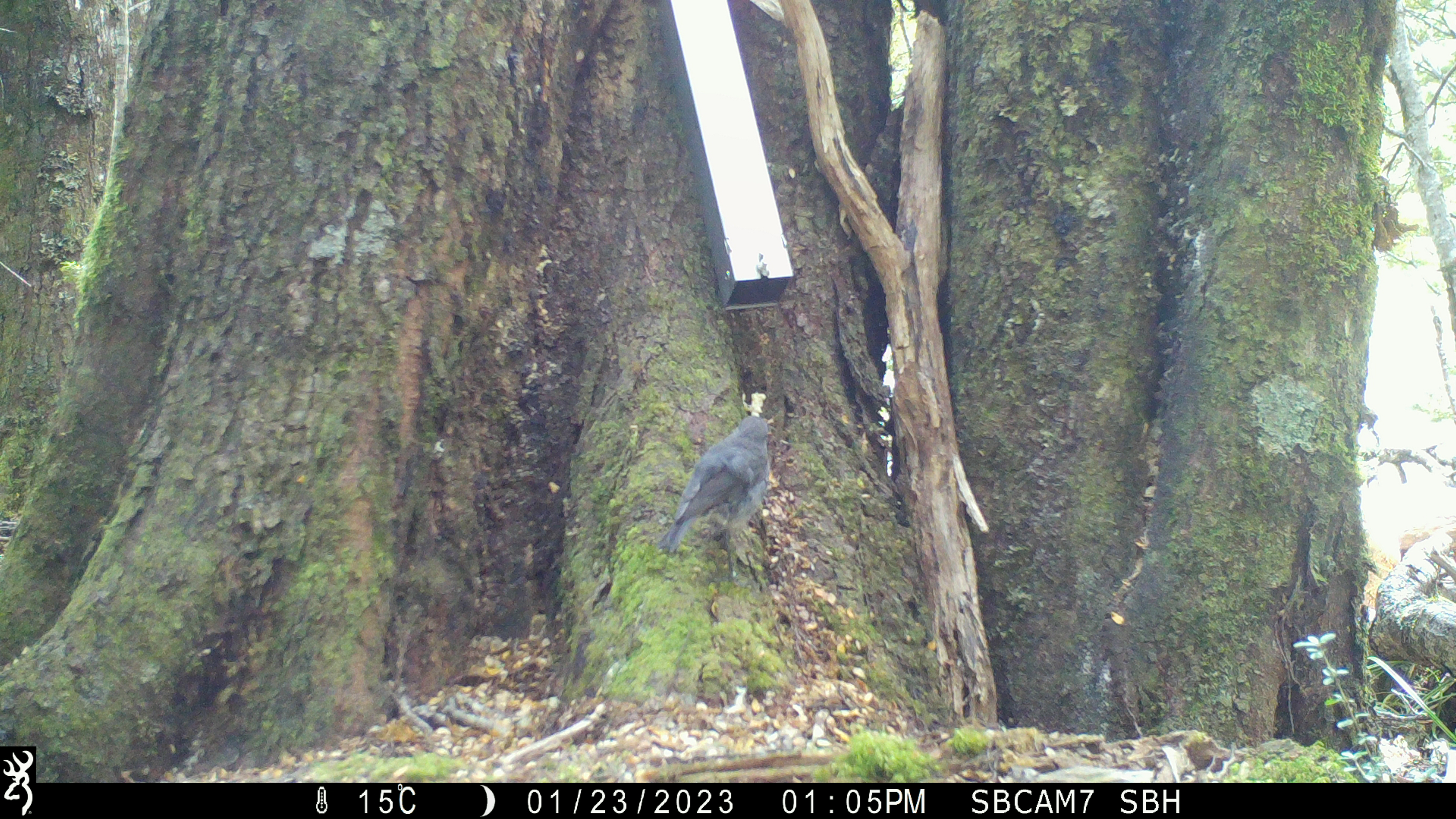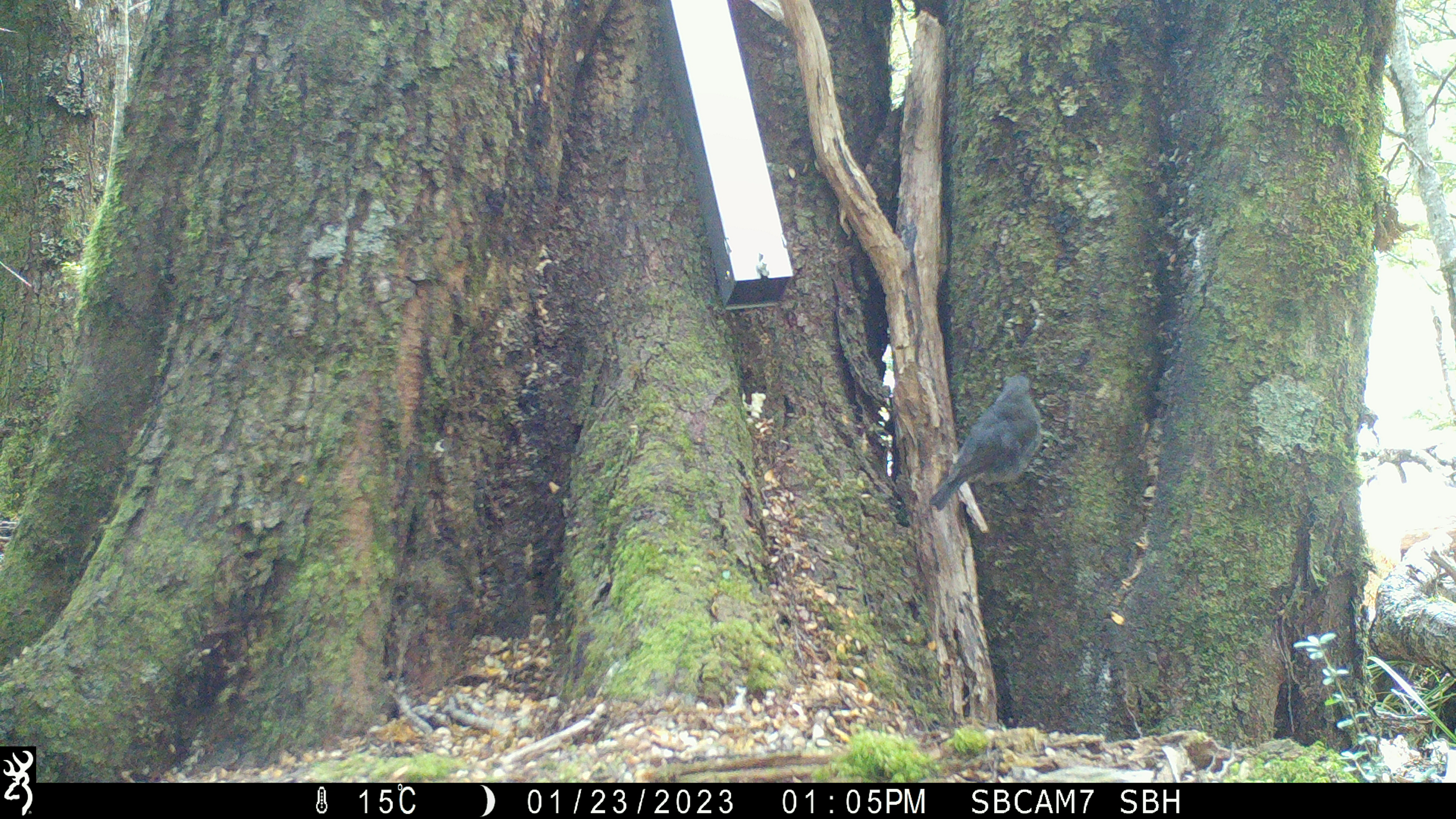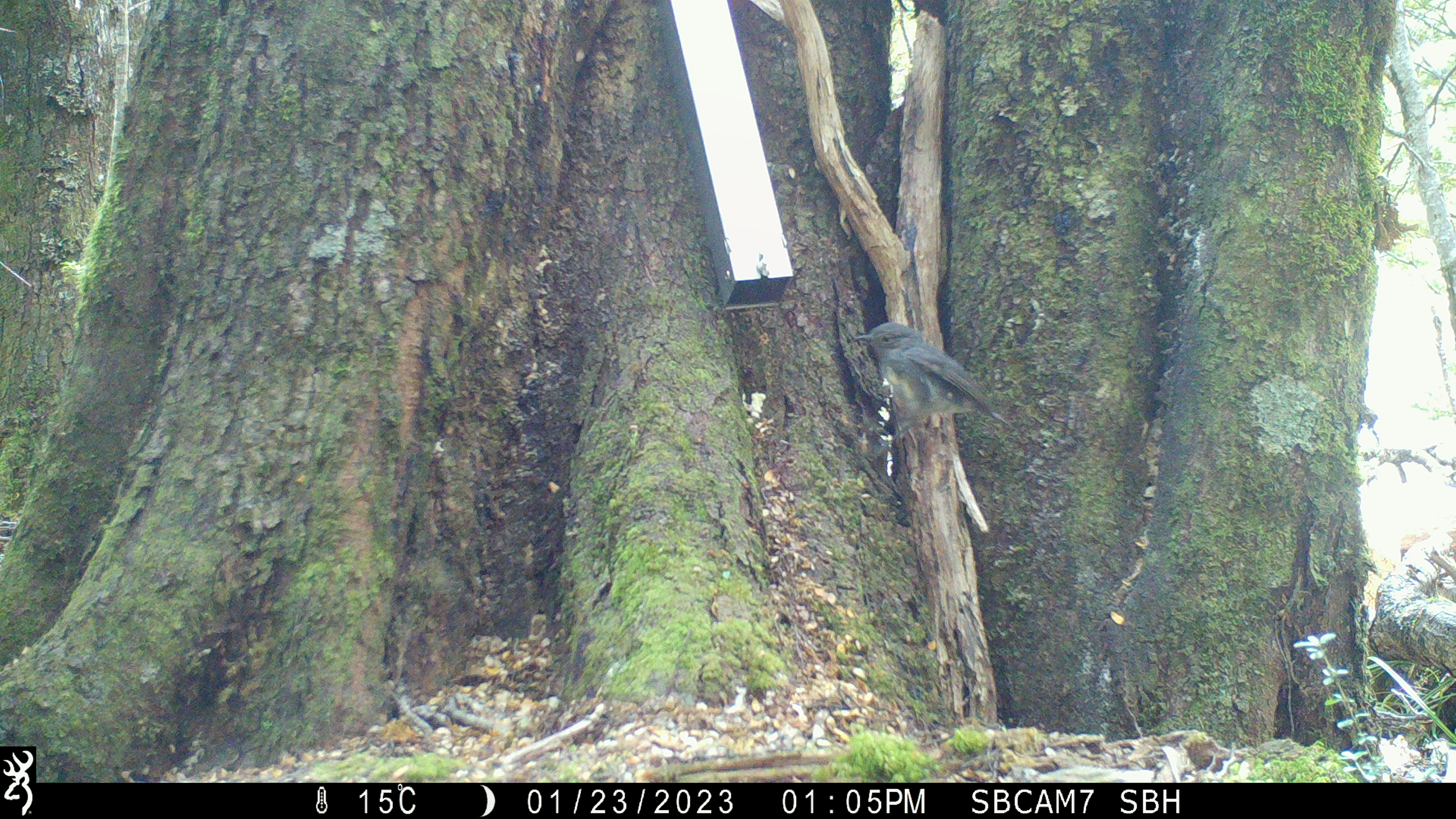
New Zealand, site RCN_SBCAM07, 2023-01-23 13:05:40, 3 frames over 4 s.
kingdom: Animalia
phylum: Chordata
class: Aves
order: Passeriformes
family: Petroicidae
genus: Petroica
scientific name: Petroica australis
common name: new zealand robin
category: robin